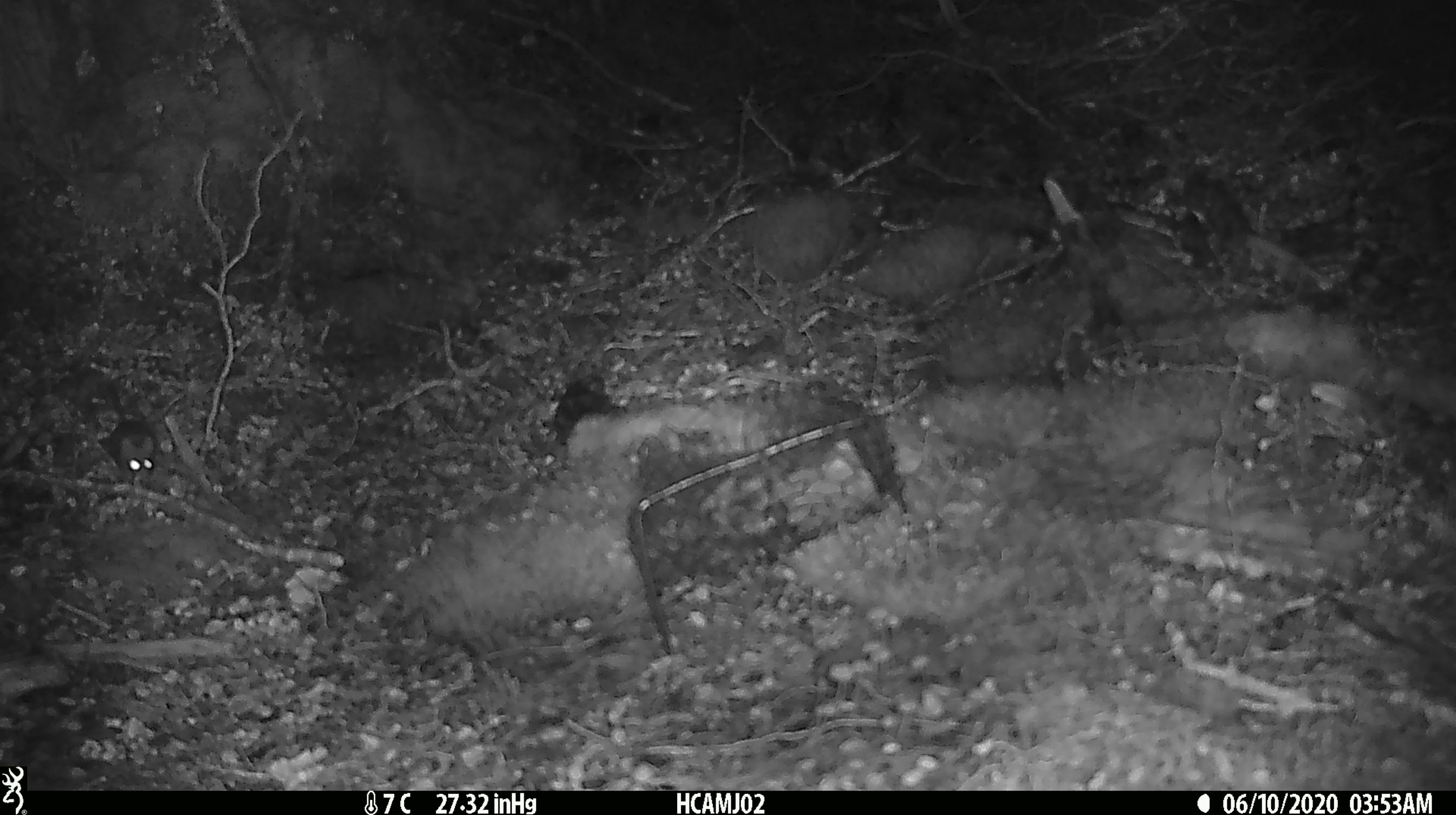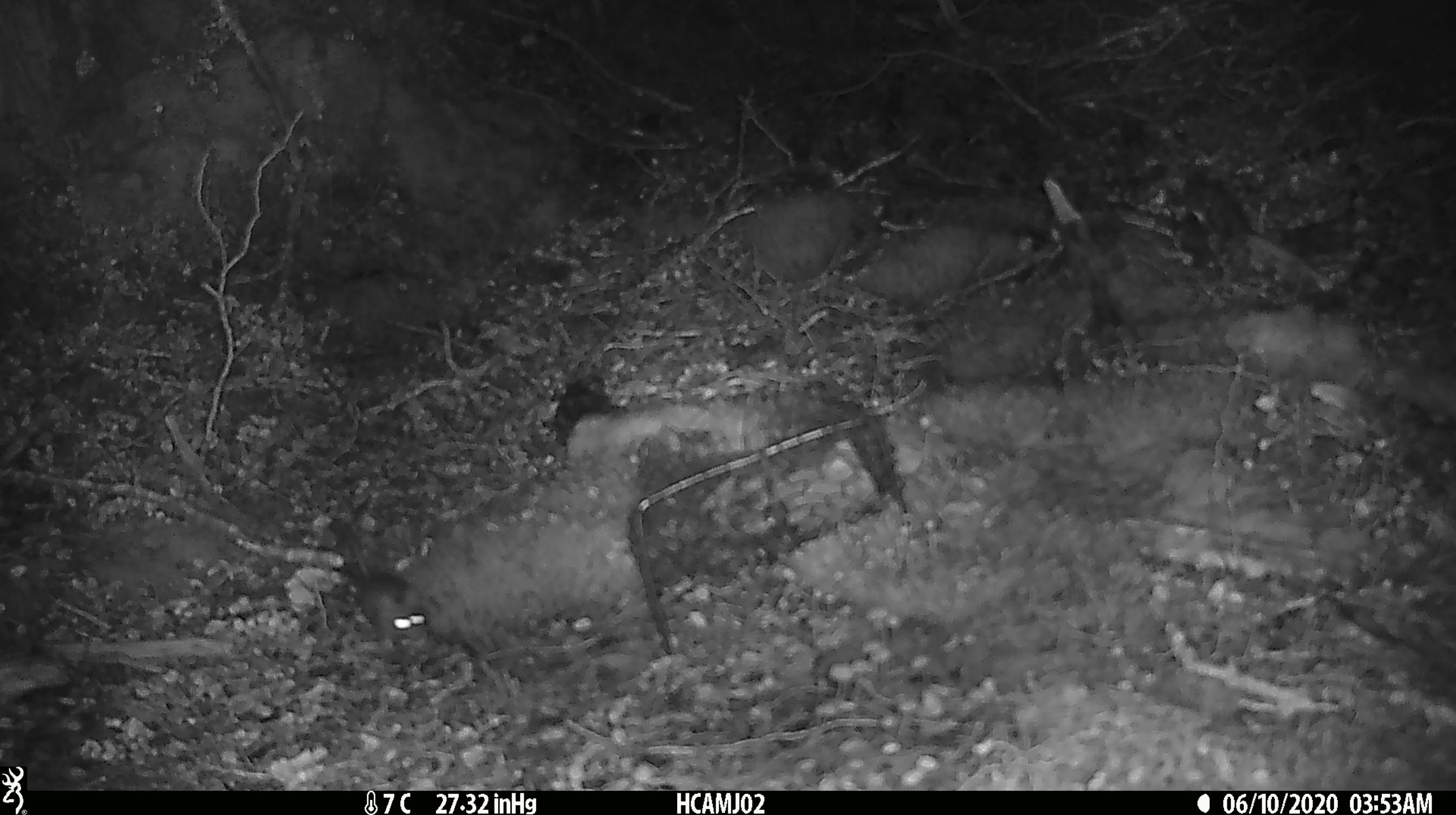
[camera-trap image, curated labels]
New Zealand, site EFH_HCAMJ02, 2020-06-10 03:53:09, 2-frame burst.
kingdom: Animalia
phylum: Chordata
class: Mammalia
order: Rodentia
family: Muridae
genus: Mus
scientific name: Mus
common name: mouse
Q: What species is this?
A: Mouse (Mus).